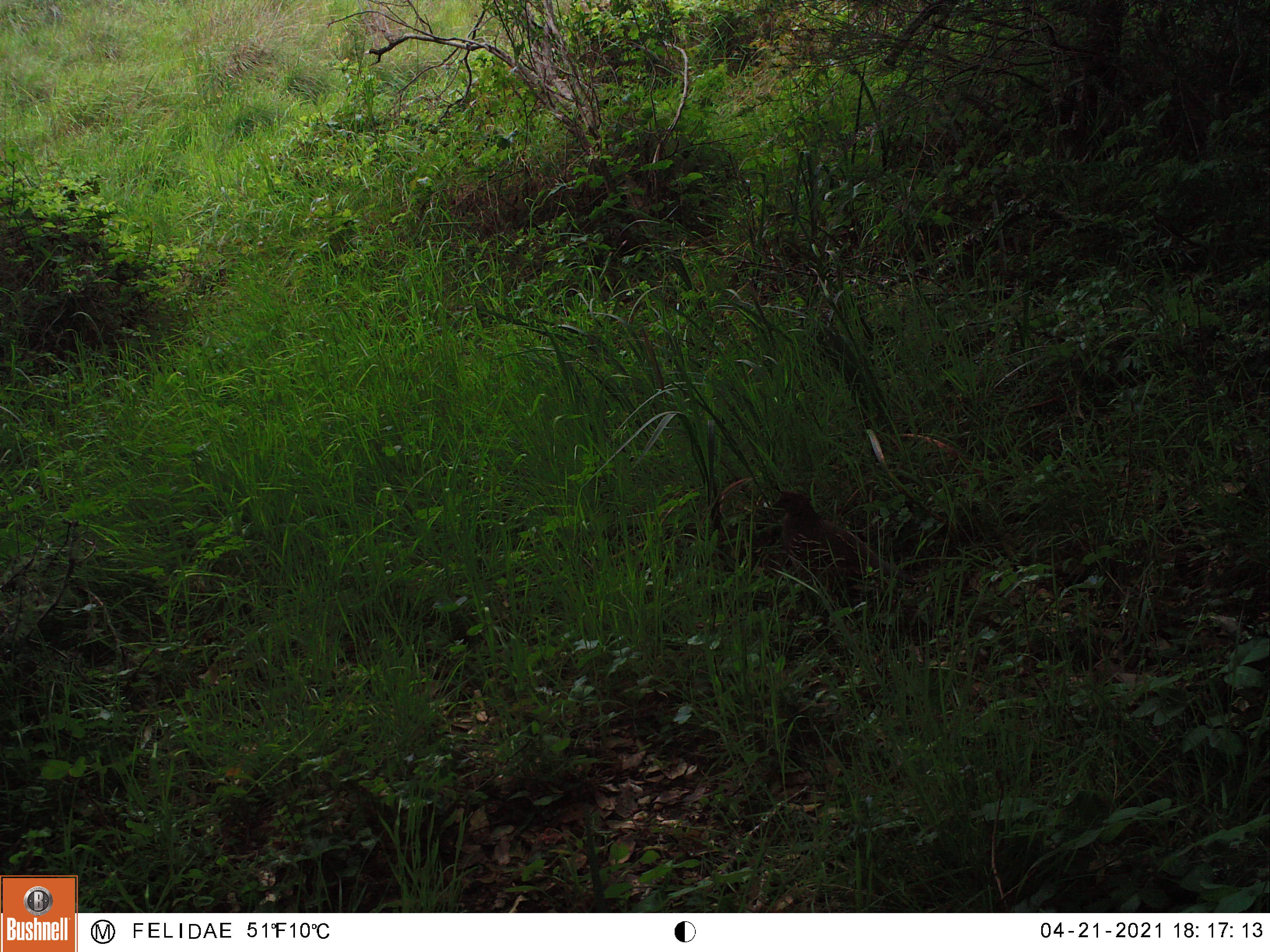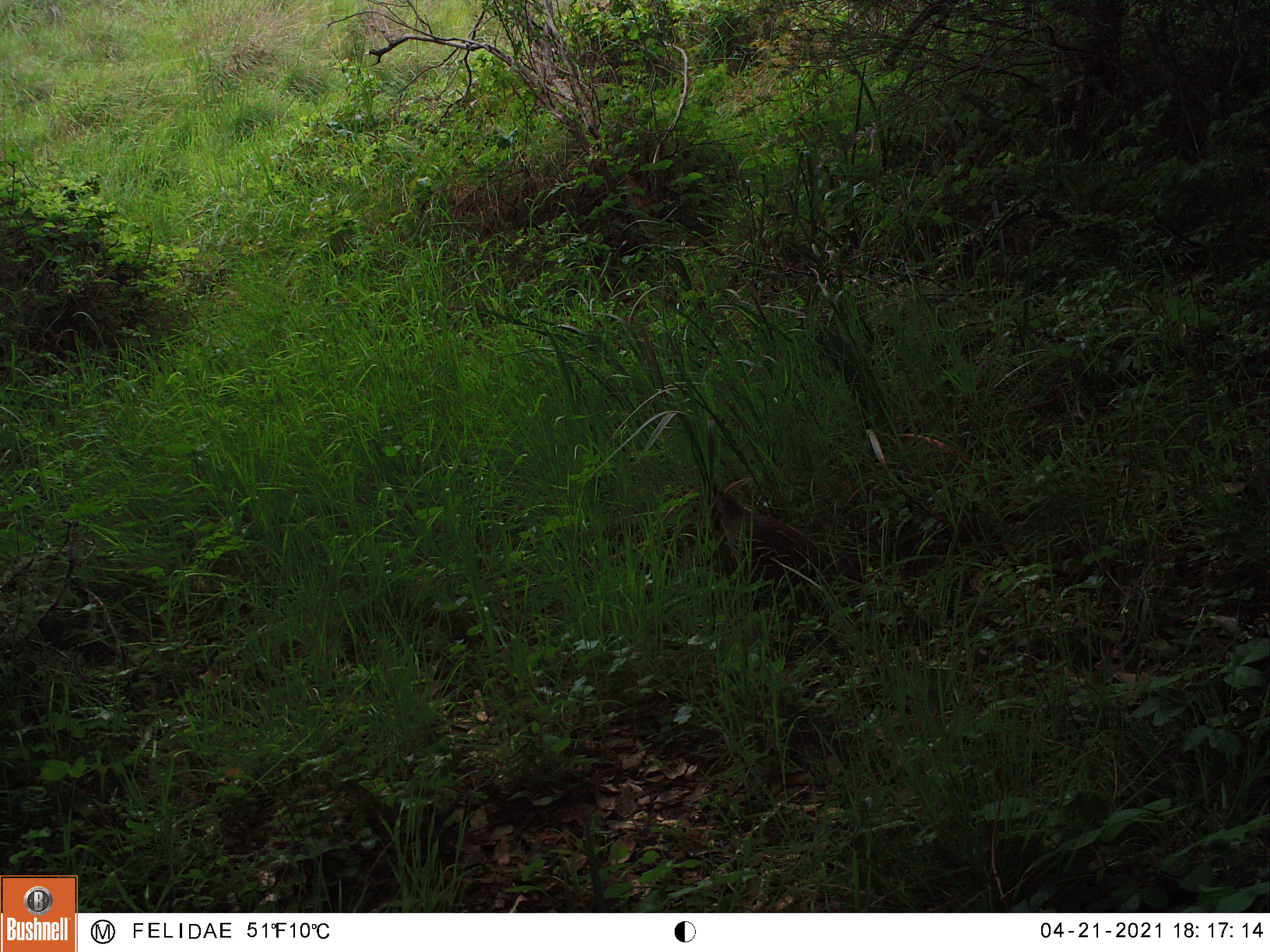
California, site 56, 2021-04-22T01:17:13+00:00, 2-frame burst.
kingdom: Animalia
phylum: Chordata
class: Aves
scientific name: Aves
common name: bird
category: unknown bird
Unknown bird (bird) (Aves).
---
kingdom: Animalia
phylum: Chordata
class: Aves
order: Galliformes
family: Odontophoridae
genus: Callipepla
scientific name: Callipepla californica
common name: california quail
California quail (Callipepla californica).